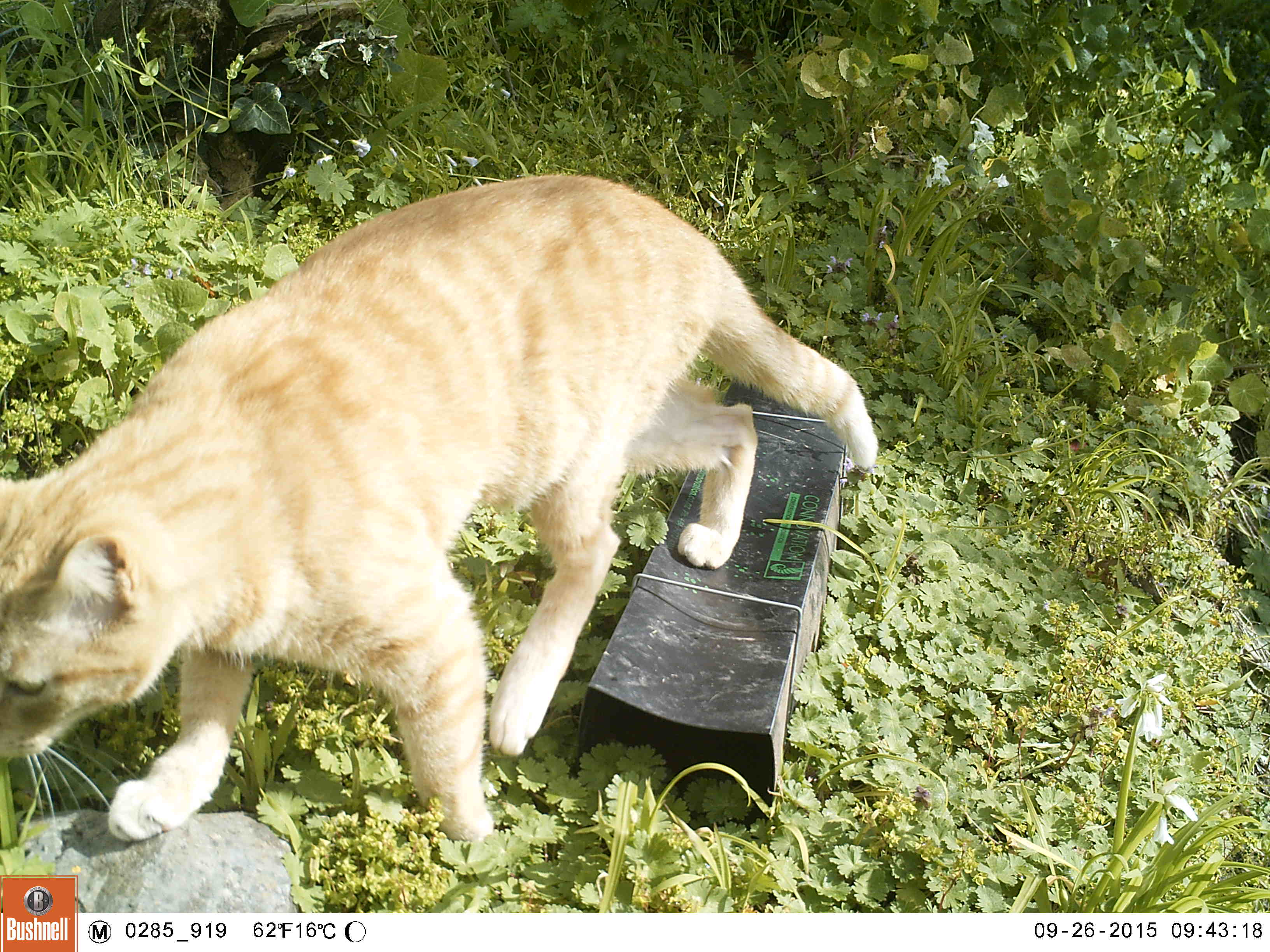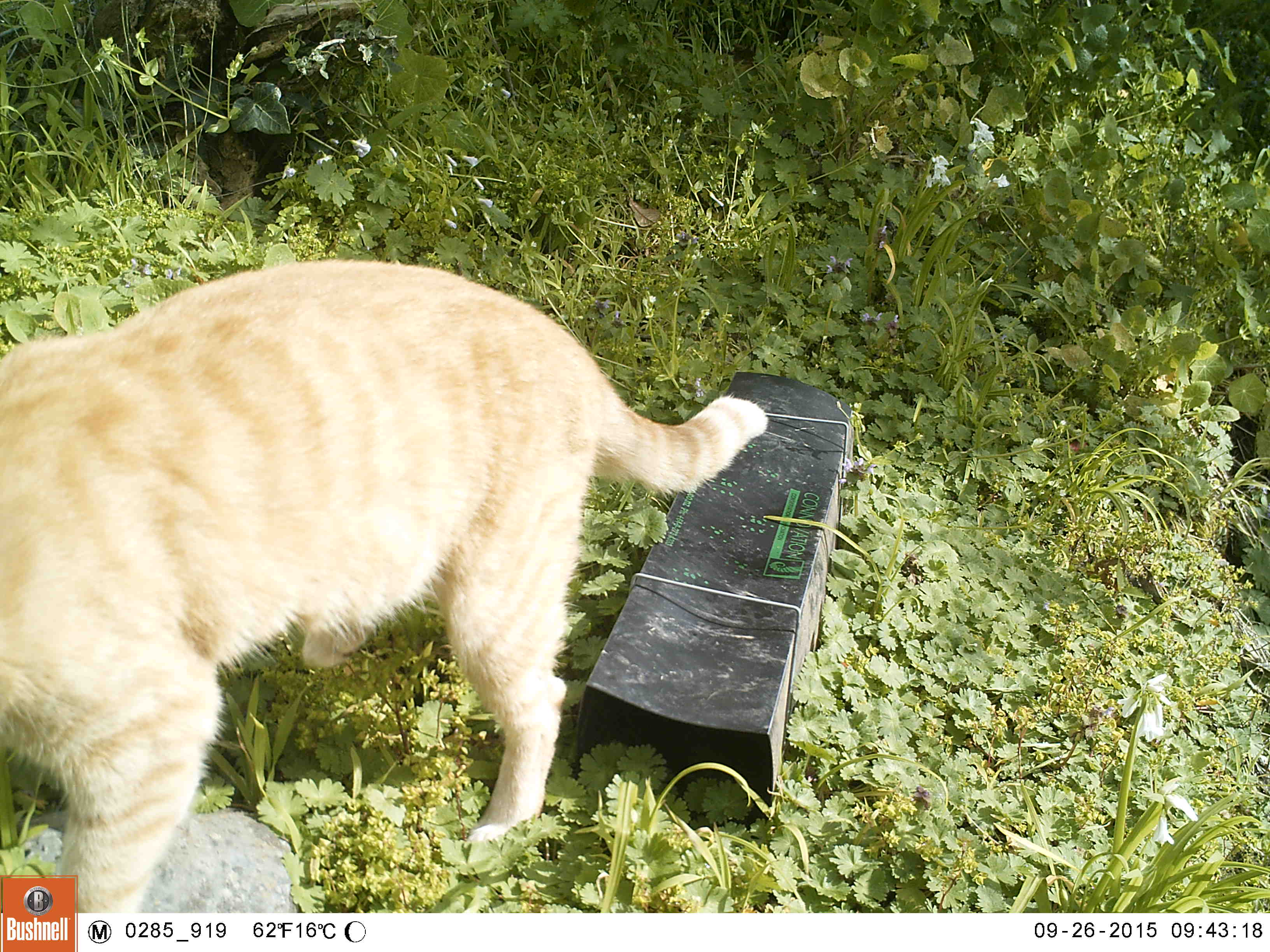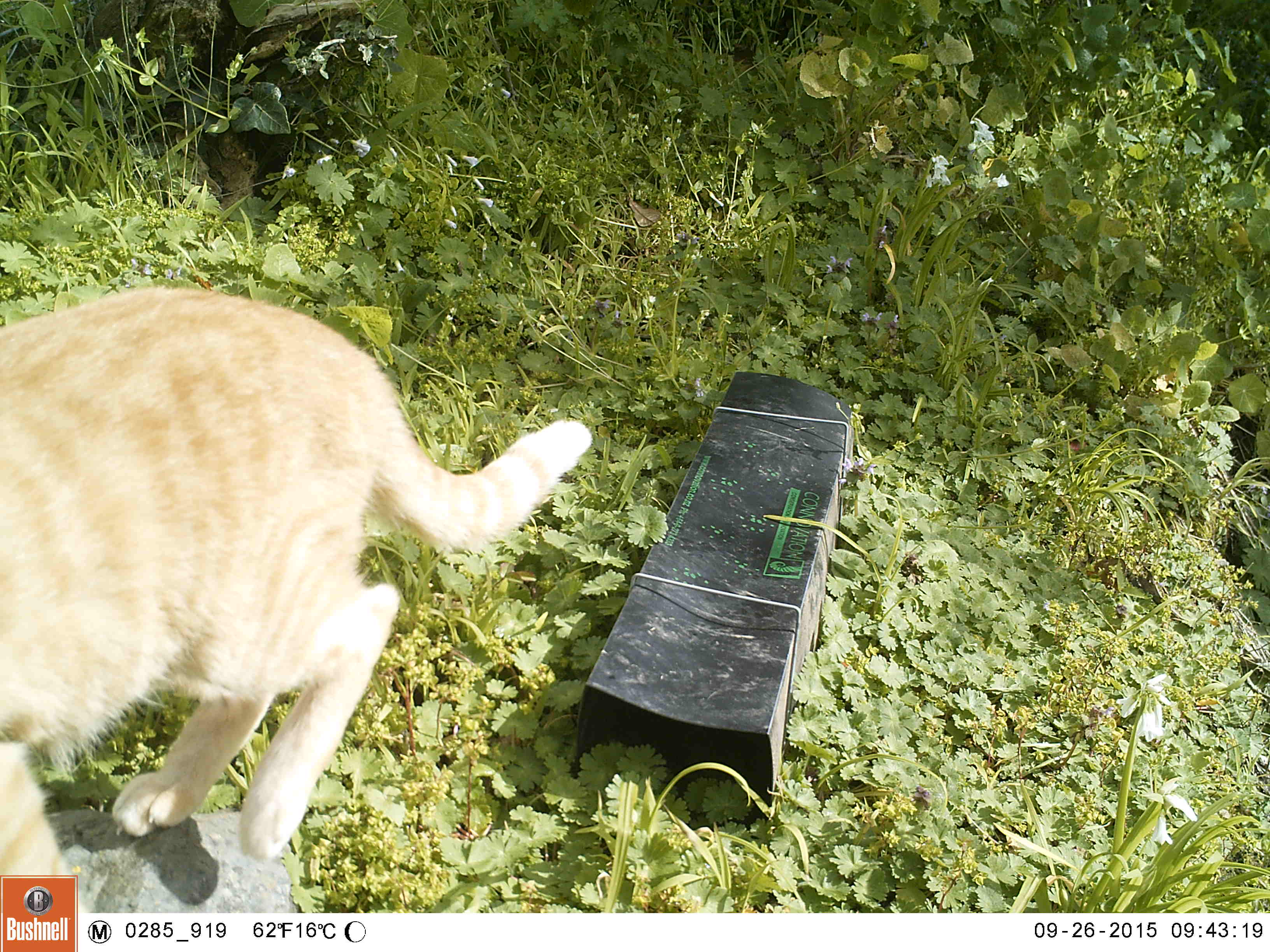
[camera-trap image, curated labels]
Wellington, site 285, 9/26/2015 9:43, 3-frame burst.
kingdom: Animalia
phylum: Chordata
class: Mammalia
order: Carnivora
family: Felidae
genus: Felis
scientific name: Felis catus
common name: cat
Cat (Felis catus).